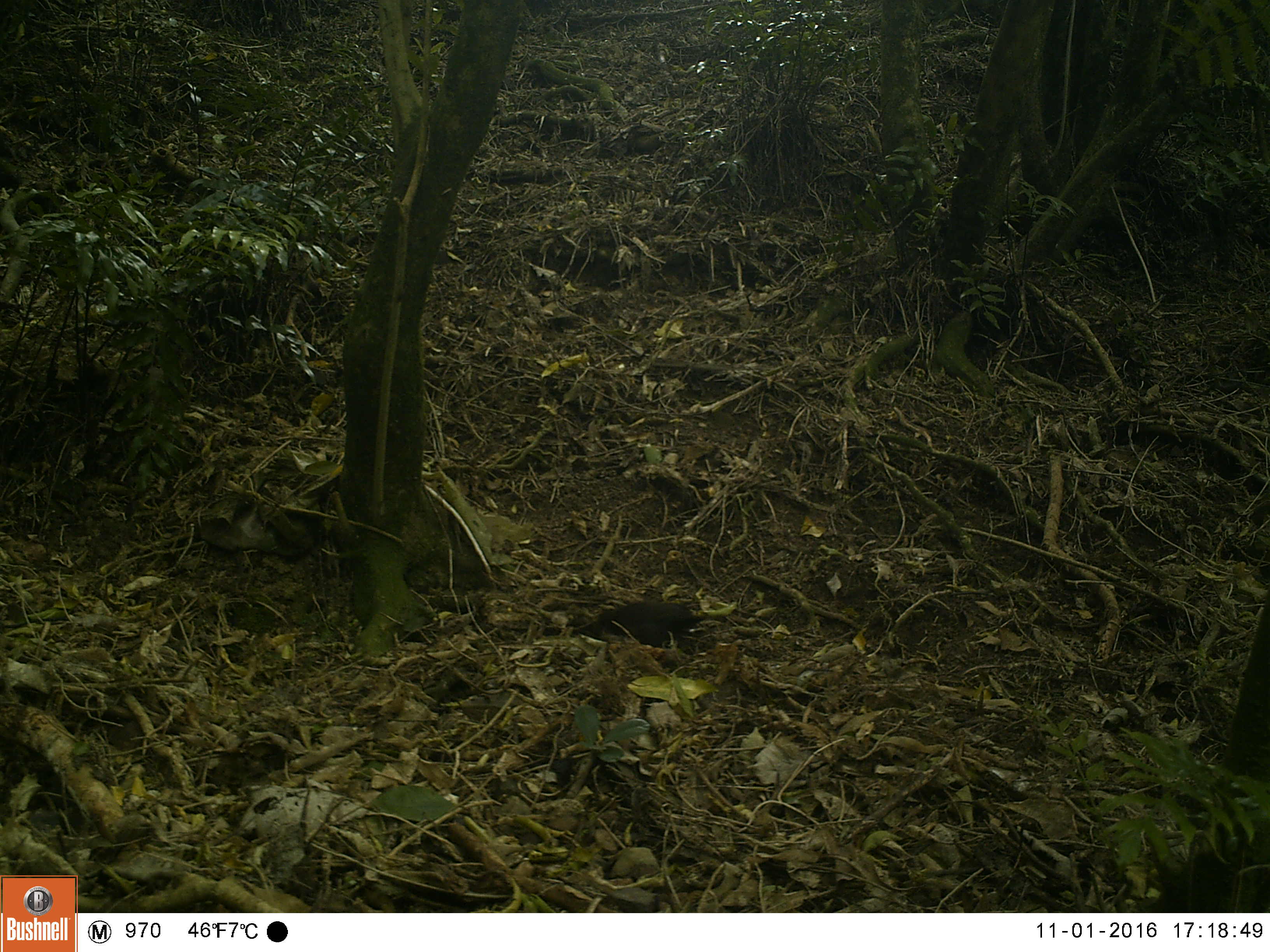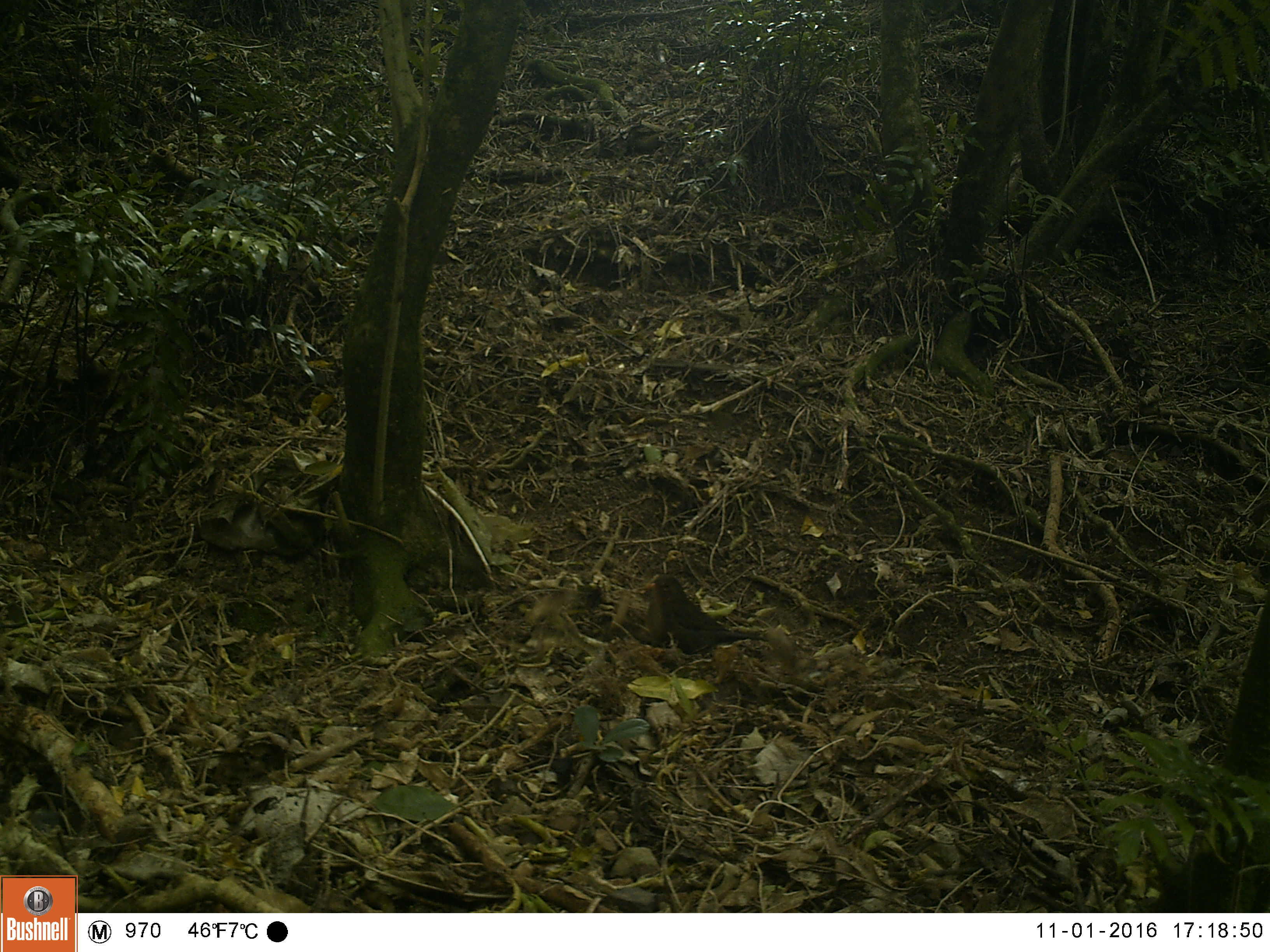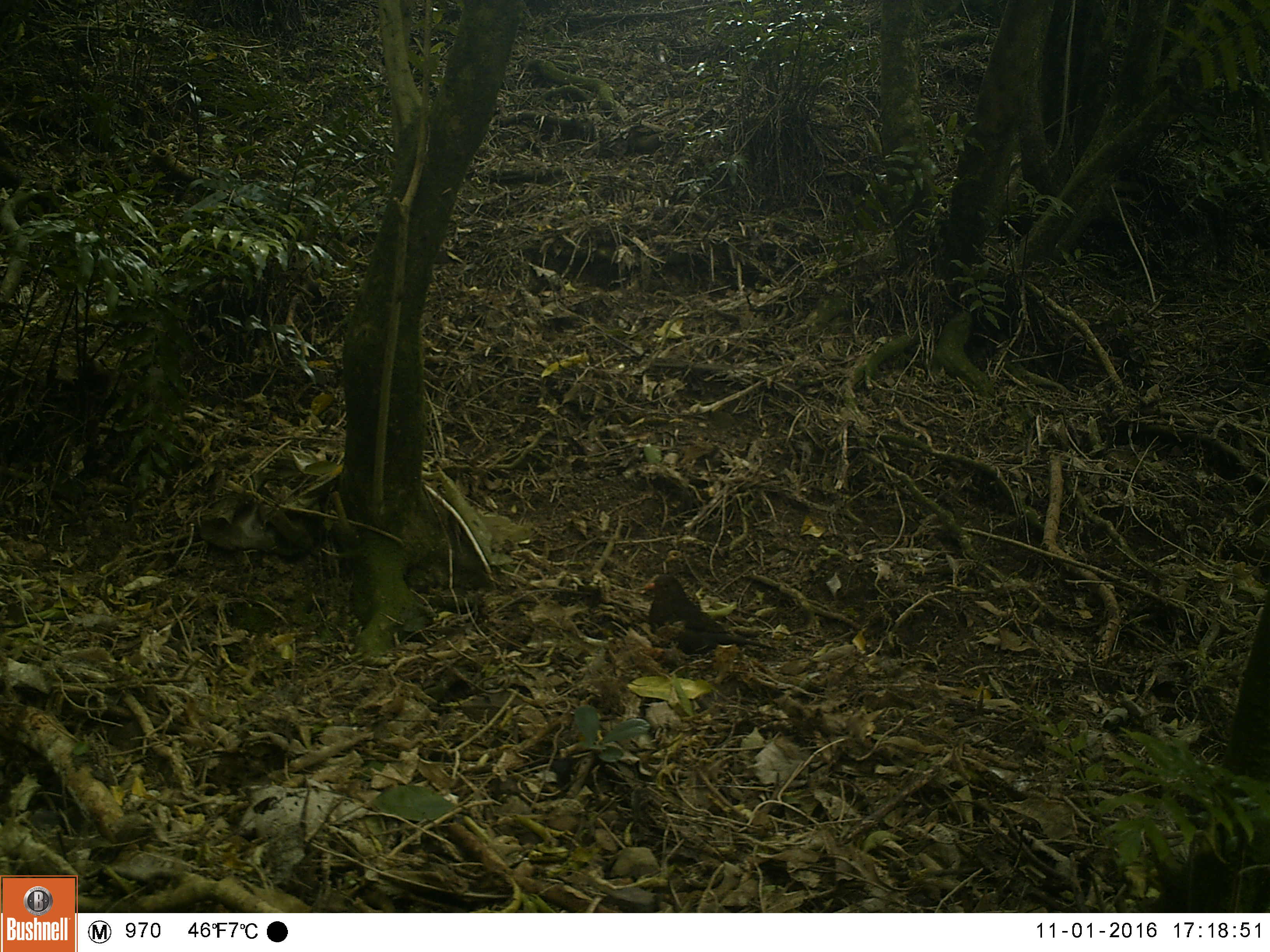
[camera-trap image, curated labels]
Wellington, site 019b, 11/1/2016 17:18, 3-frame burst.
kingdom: Animalia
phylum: Chordata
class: Aves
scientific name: Aves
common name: bird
Bird (Aves).